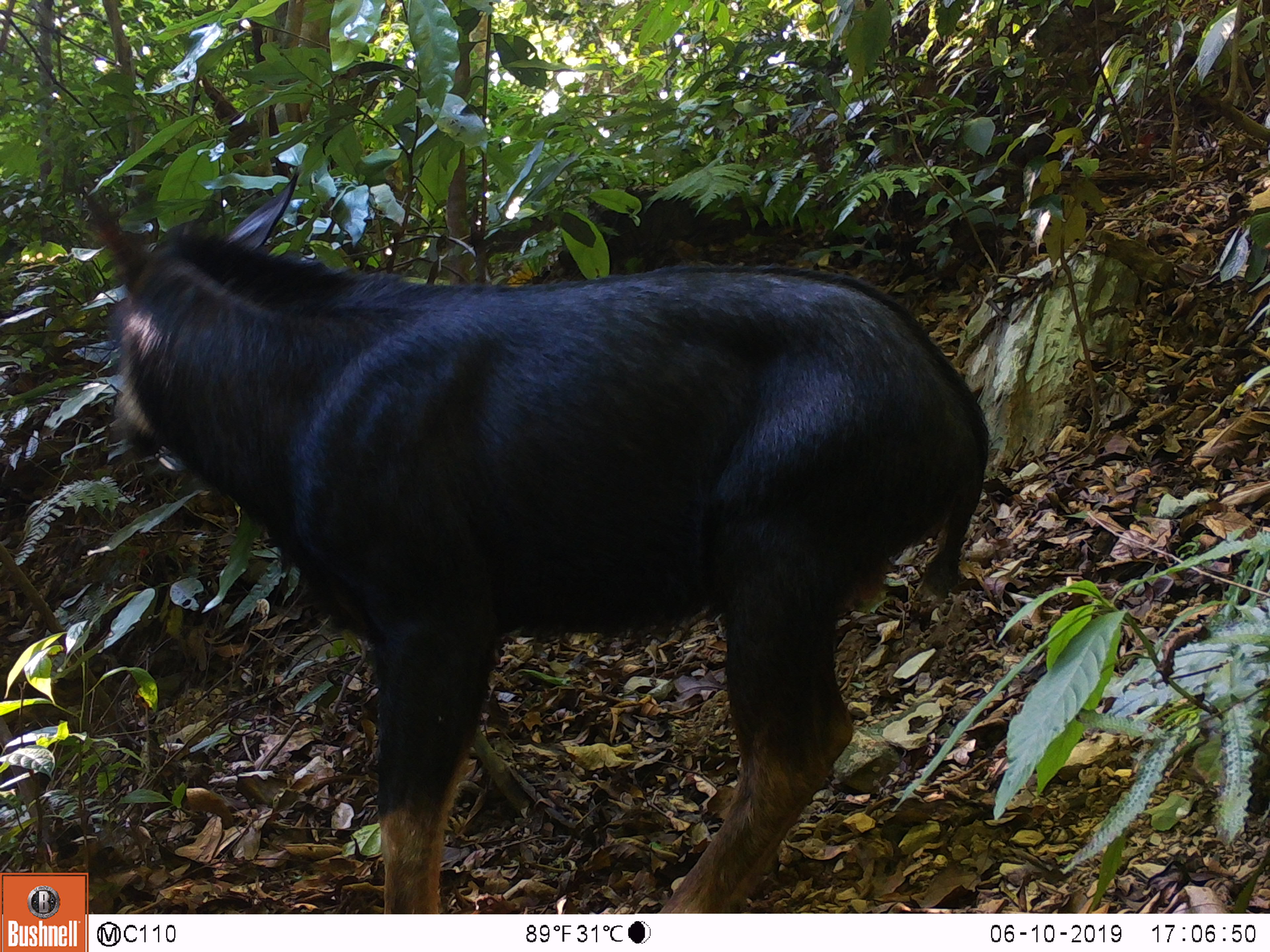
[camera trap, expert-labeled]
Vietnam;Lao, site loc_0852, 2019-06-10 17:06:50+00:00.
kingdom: Animalia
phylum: Chordata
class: Mammalia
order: Artiodactyla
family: Bovidae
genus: Capricornis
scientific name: Capricornis sumatraensis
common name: chinese serow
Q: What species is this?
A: Chinese serow (Capricornis sumatraensis).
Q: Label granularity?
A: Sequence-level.